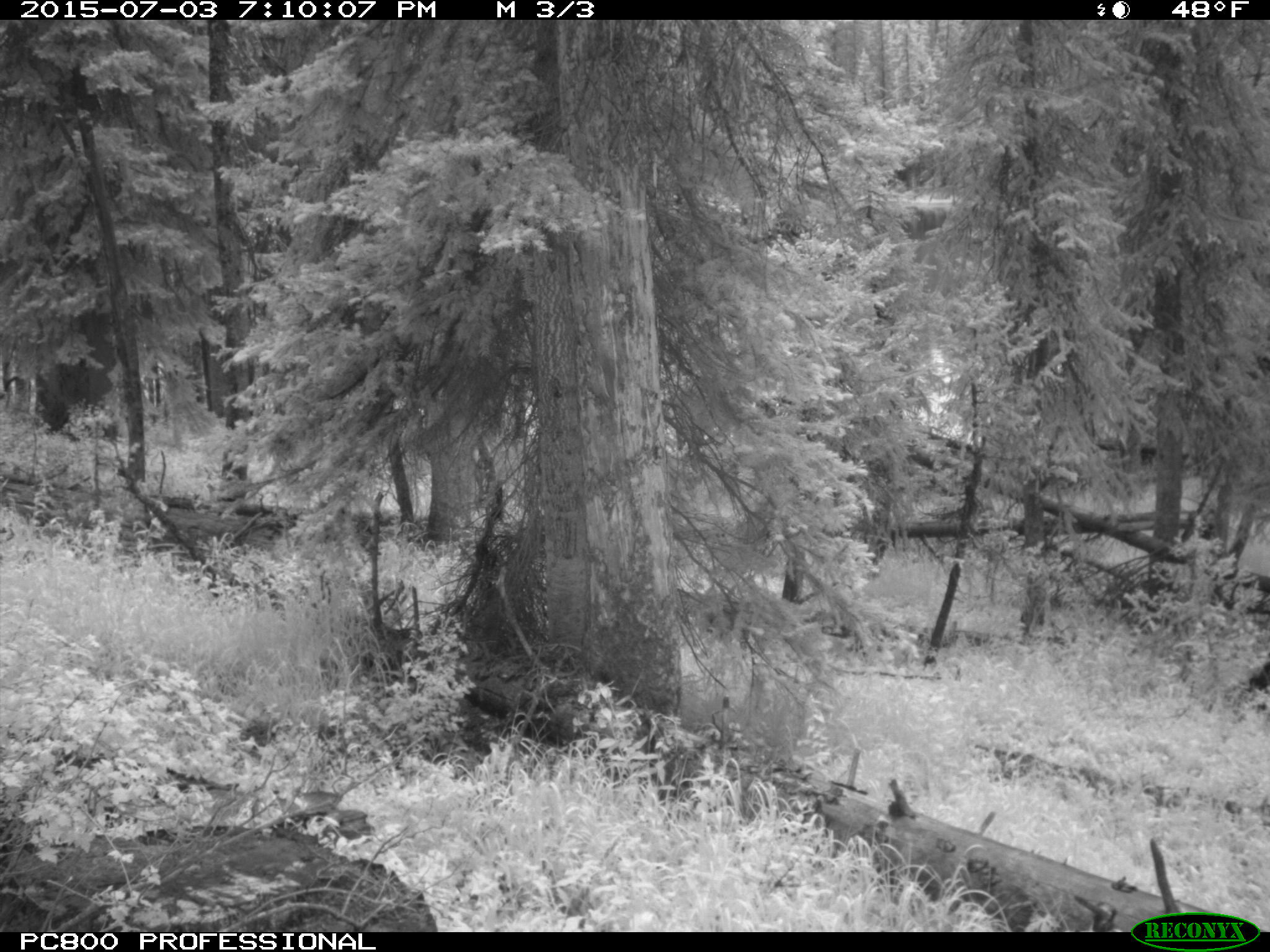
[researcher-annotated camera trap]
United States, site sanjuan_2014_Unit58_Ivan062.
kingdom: Animalia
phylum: Chordata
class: Mammalia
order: Artiodactyla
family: Cervidae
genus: Cervus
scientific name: Cervus elaphus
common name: red deer